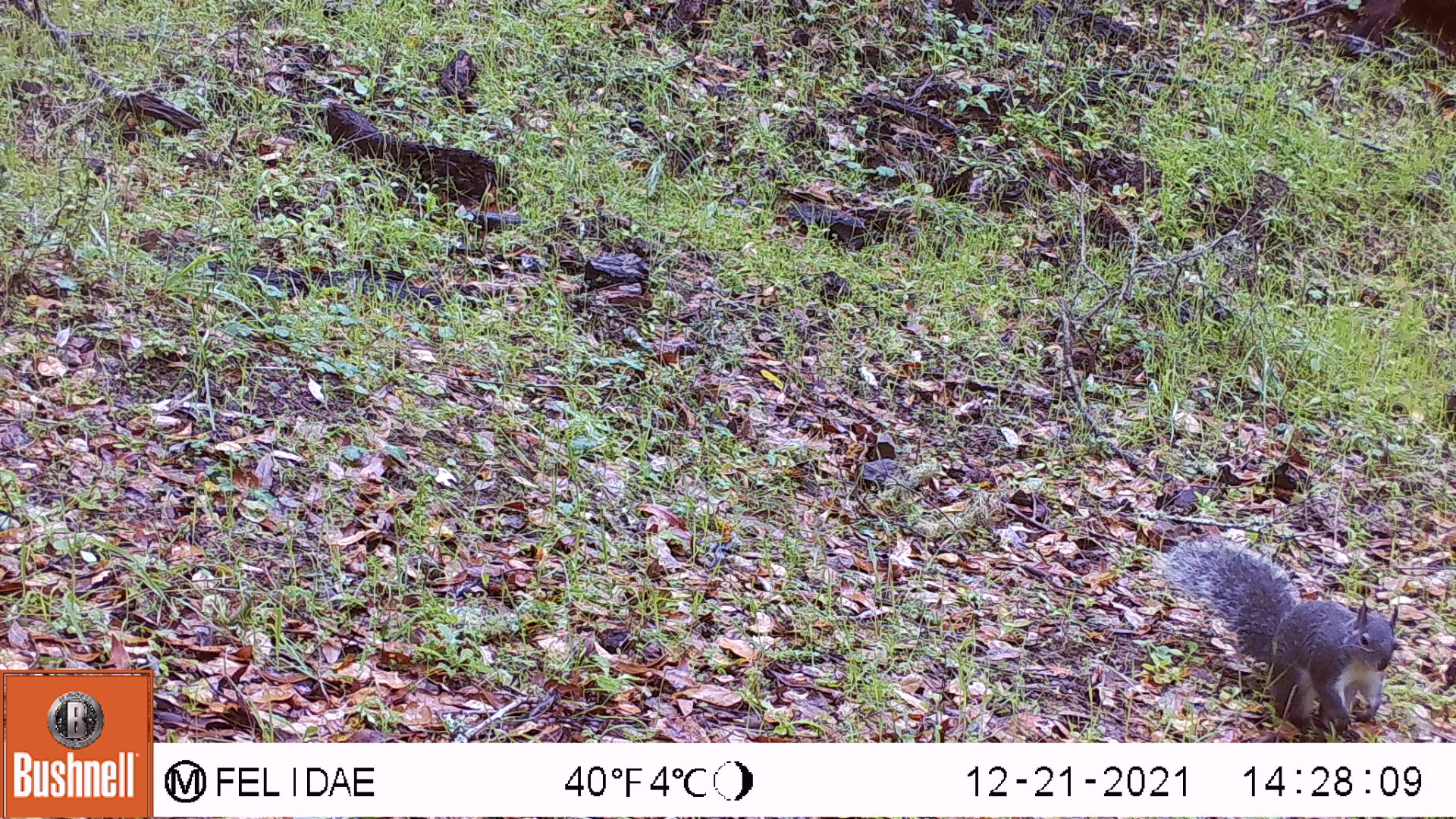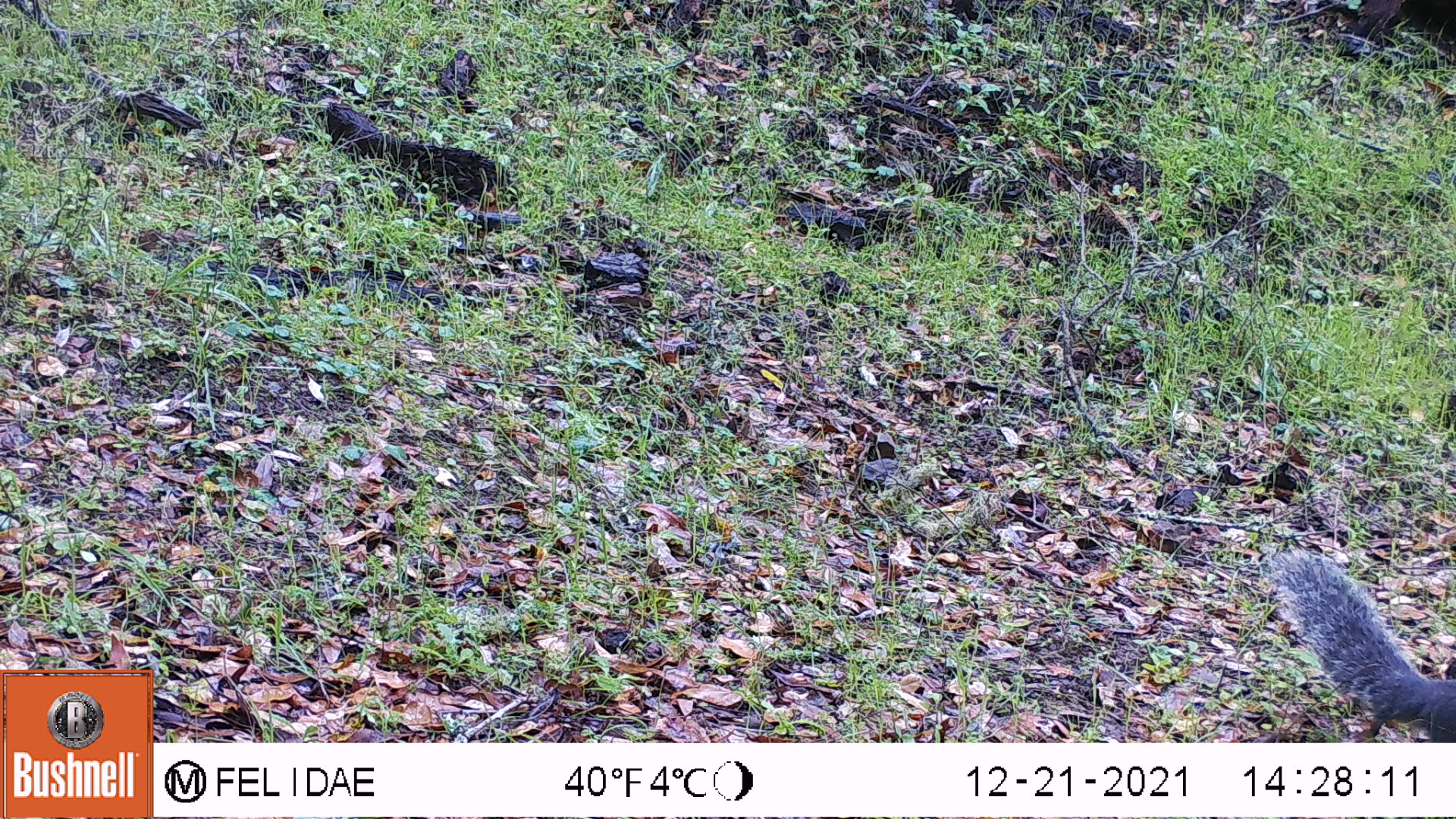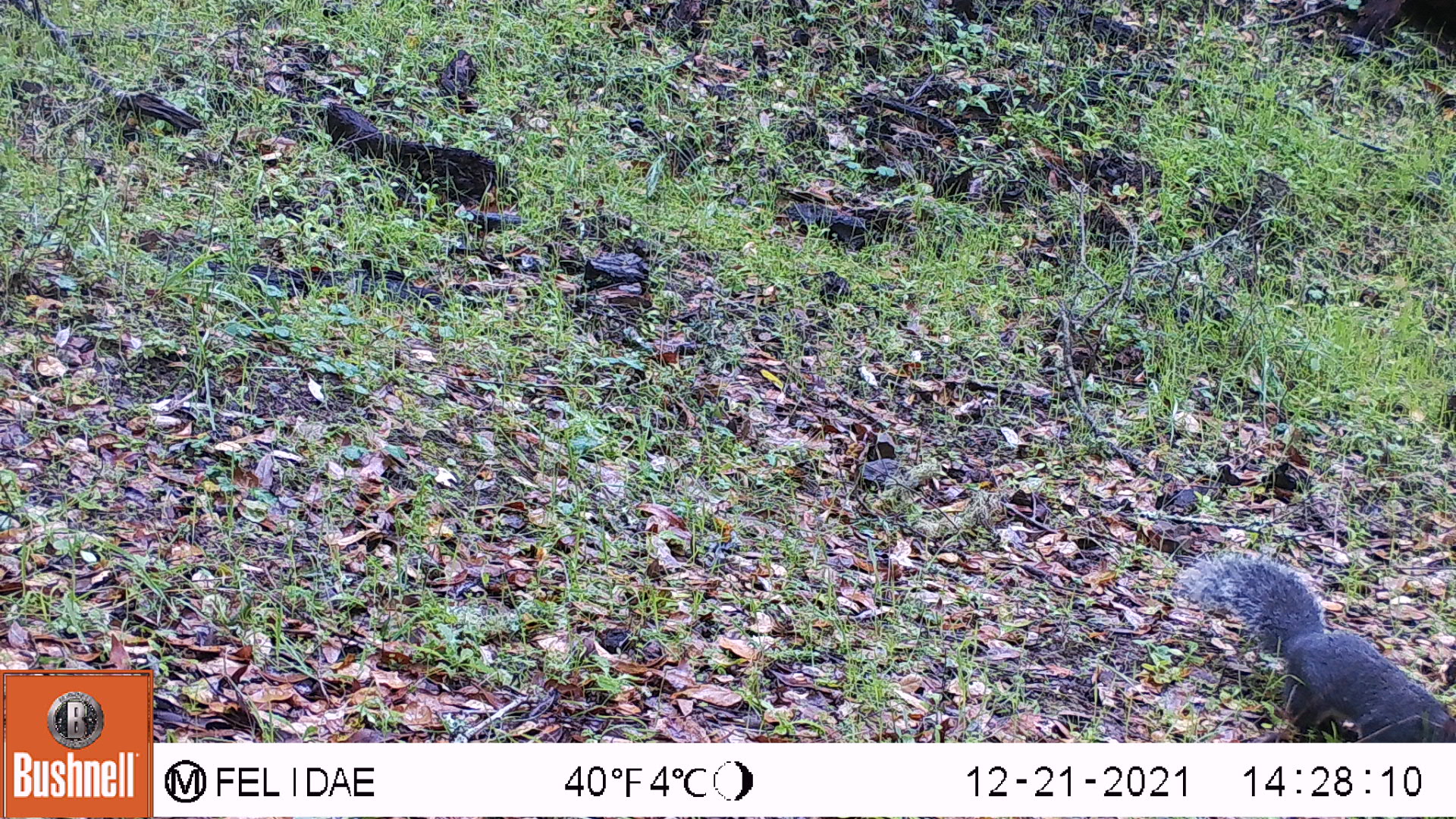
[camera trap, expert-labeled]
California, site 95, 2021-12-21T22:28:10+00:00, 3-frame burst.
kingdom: Animalia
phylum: Chordata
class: Mammalia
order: Rodentia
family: Sciuridae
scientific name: Sciuridae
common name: squirrel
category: unknown squirrel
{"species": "unknown squirrel (squirrel) (Sciuridae)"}